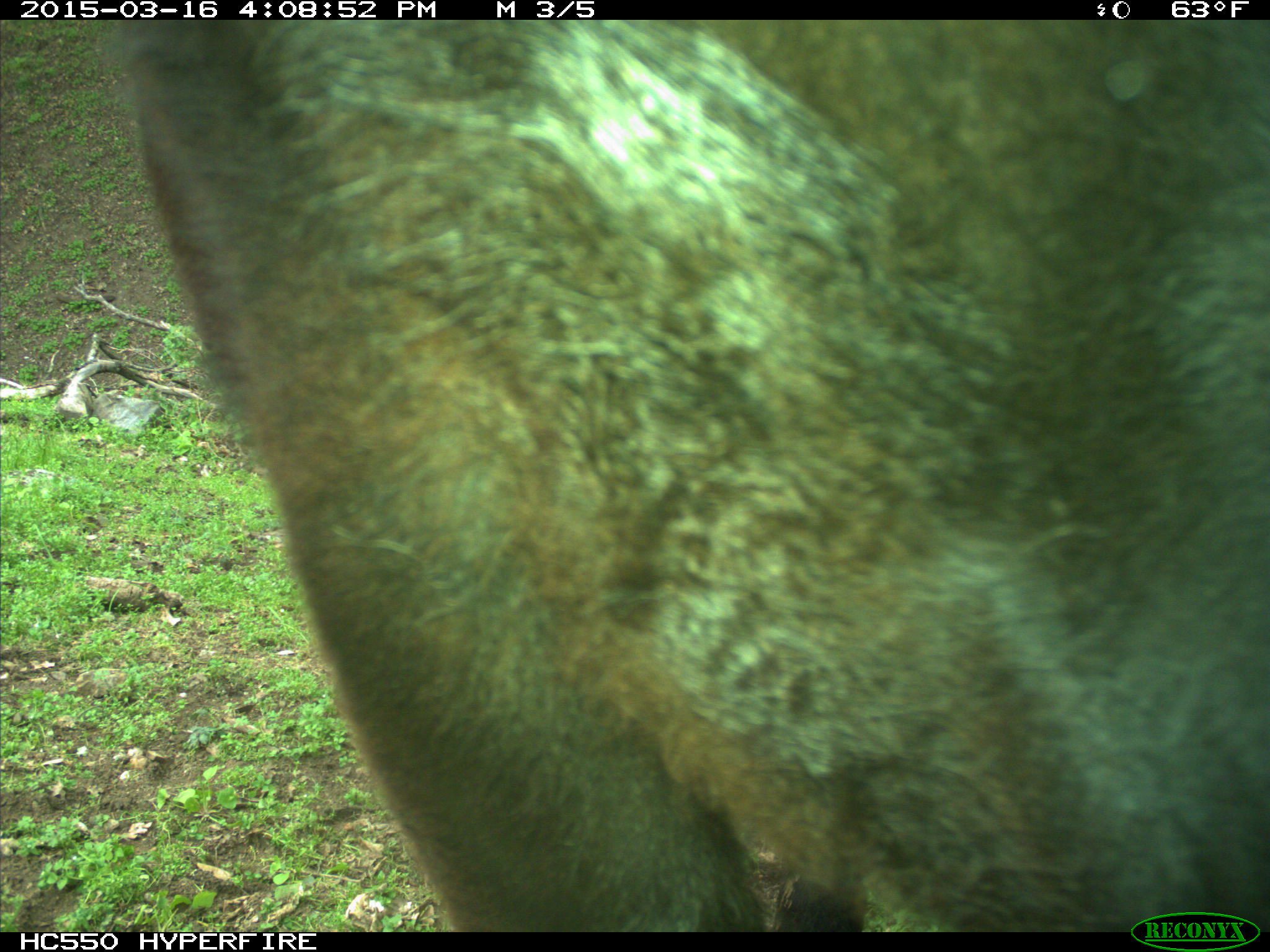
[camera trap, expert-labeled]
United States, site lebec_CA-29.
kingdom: Animalia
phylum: Chordata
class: Mammalia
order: Artiodactyla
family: Bovidae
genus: Bos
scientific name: Bos taurus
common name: domestic cow